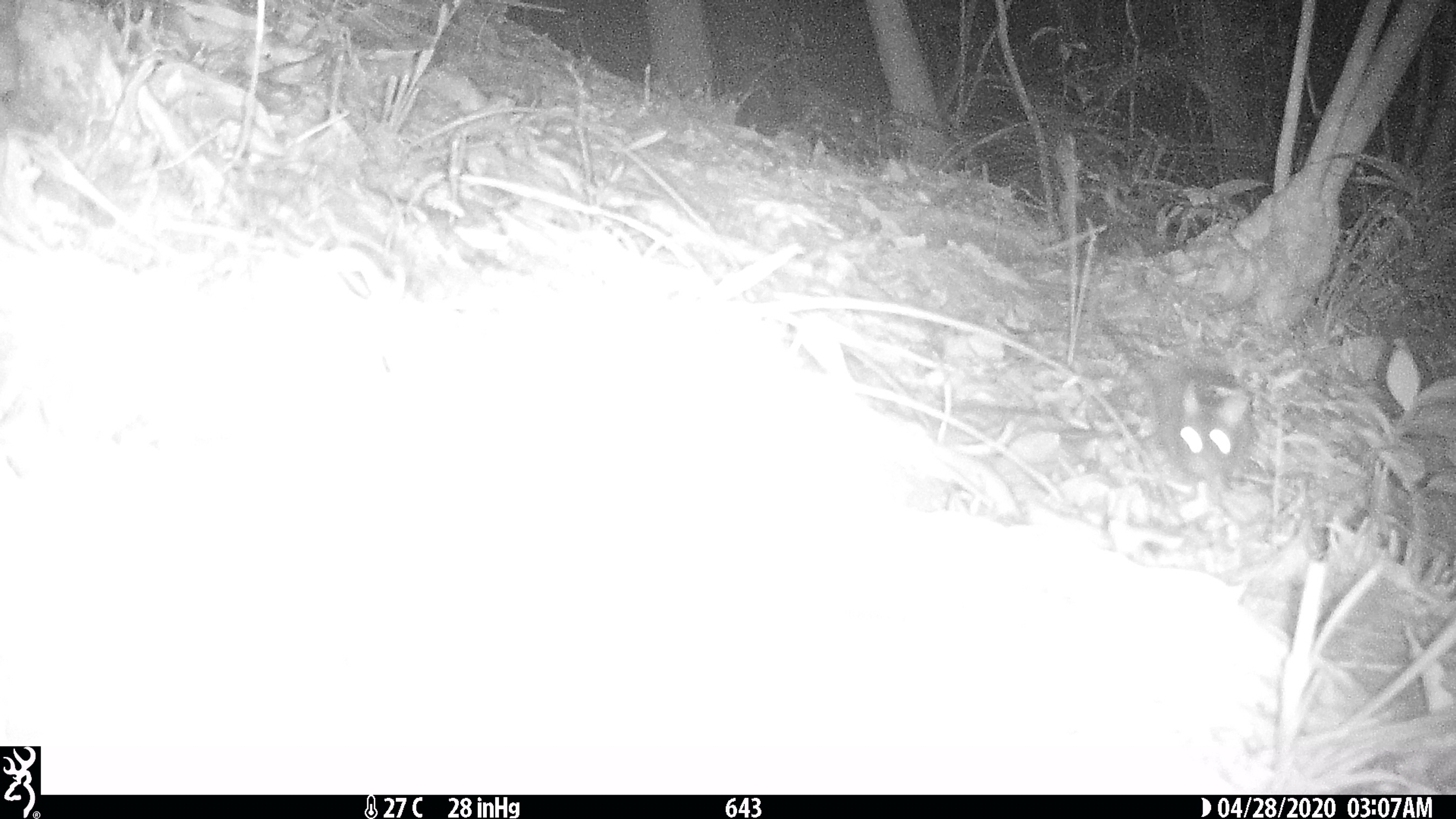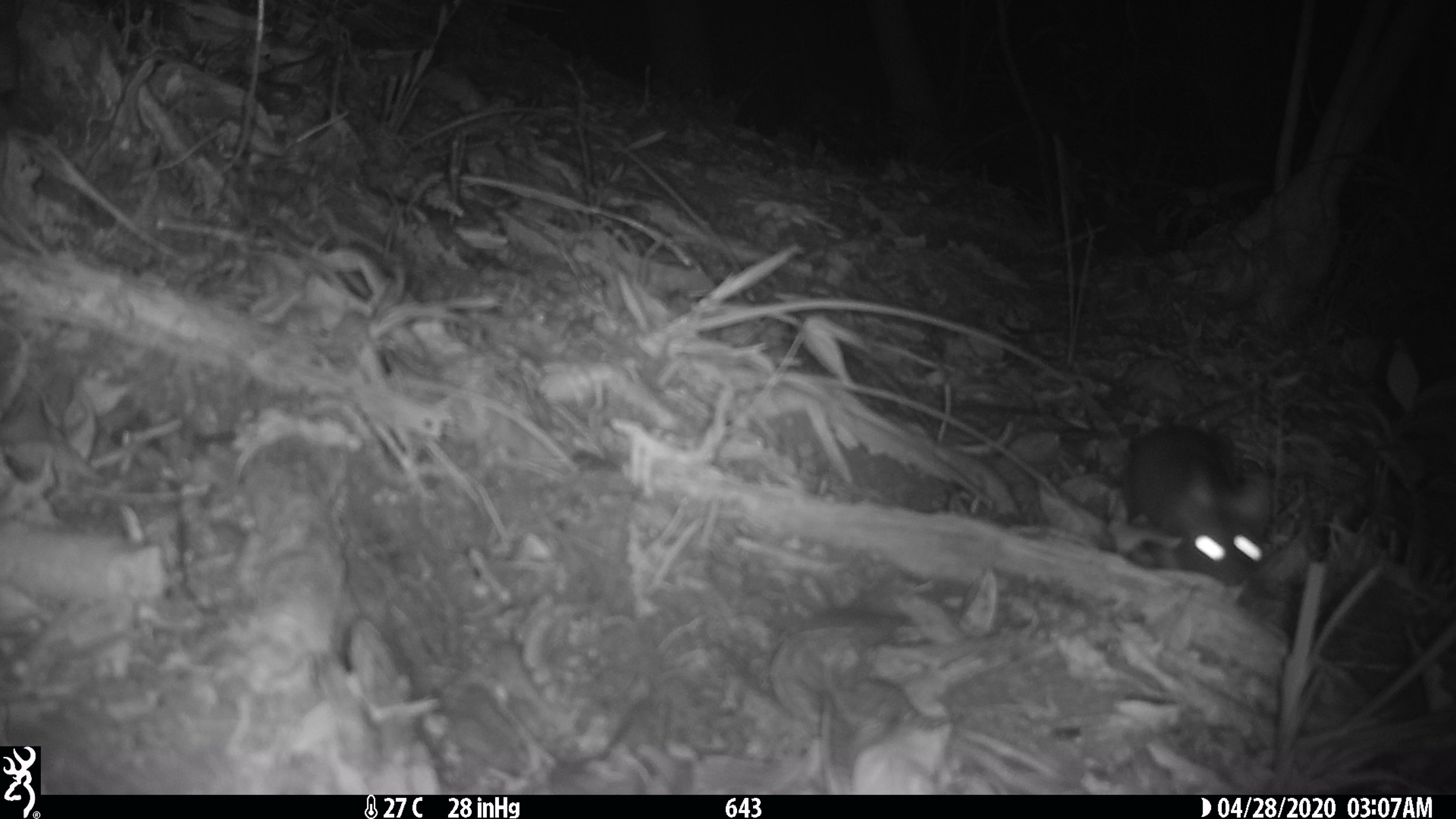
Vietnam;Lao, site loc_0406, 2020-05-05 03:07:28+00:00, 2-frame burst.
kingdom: Animalia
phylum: Chordata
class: Mammalia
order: Rodentia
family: Muridae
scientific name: Muridae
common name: old-world mice and rats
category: unidentified murid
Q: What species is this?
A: Unidentified murid (old-world mice and rats) (Muridae).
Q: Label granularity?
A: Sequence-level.